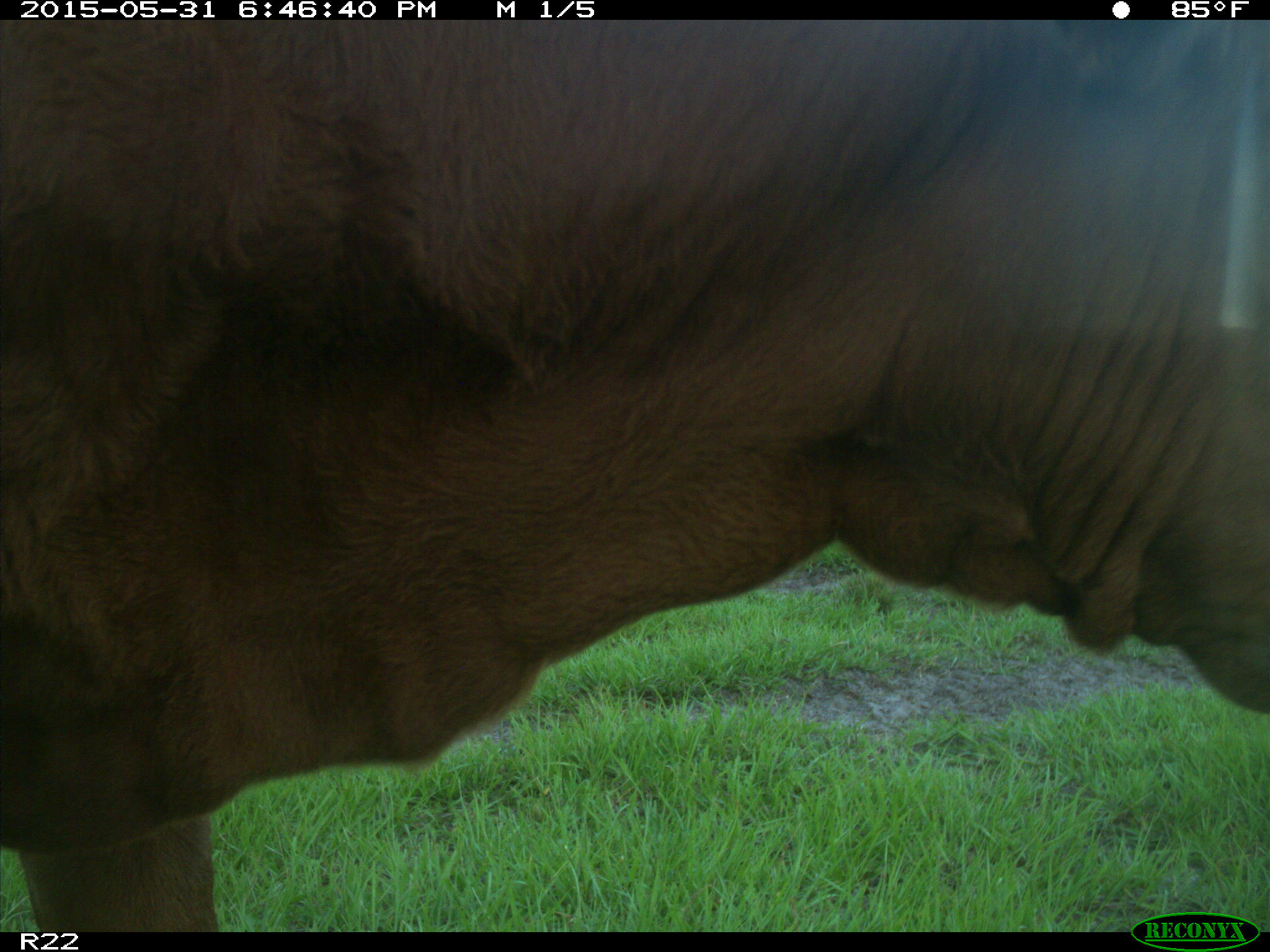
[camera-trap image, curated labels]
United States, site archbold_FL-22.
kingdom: Animalia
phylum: Chordata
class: Mammalia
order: Artiodactyla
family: Bovidae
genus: Bos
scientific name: Bos taurus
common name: domestic cow